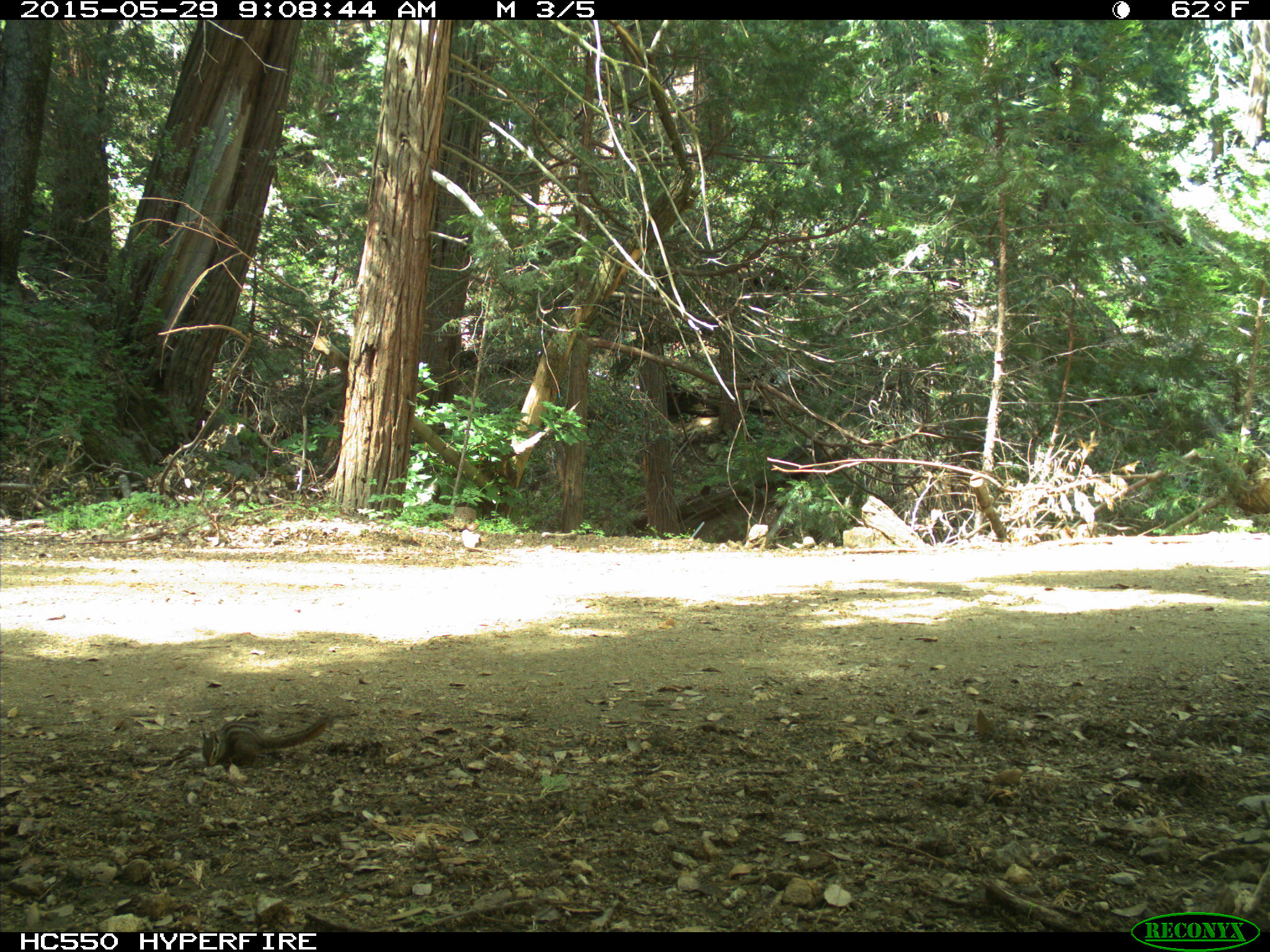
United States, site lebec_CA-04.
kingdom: Animalia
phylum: Chordata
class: Mammalia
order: Rodentia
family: Sciuridae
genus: Tamias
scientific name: Tamias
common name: chipmunk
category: unidentified chipmunk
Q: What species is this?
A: Unidentified chipmunk (chipmunk) (Tamias).